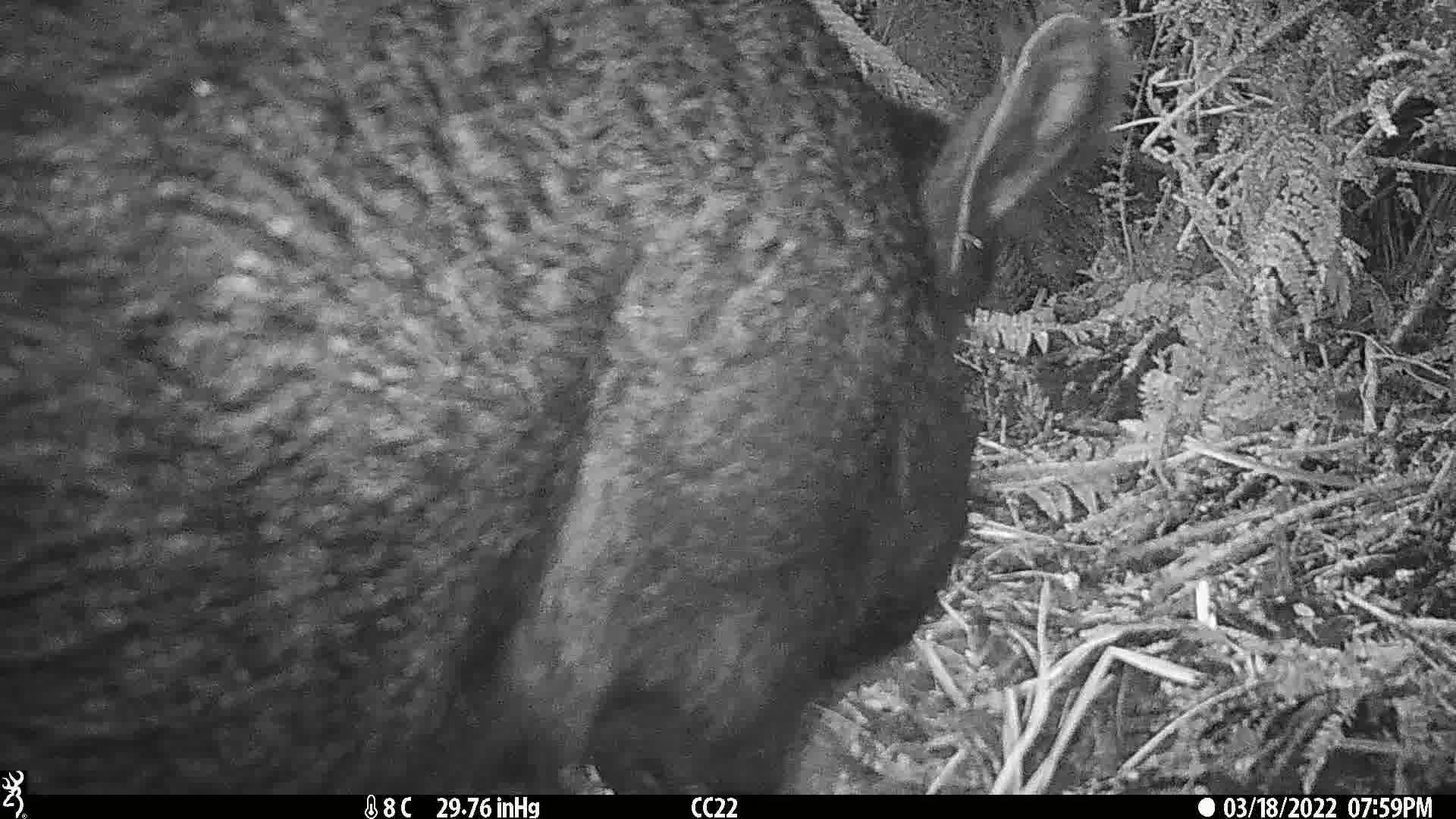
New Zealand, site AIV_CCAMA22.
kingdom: Animalia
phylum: Chordata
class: Mammalia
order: Artiodactyla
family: Suidae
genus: Sus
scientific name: Sus scrofa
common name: pig